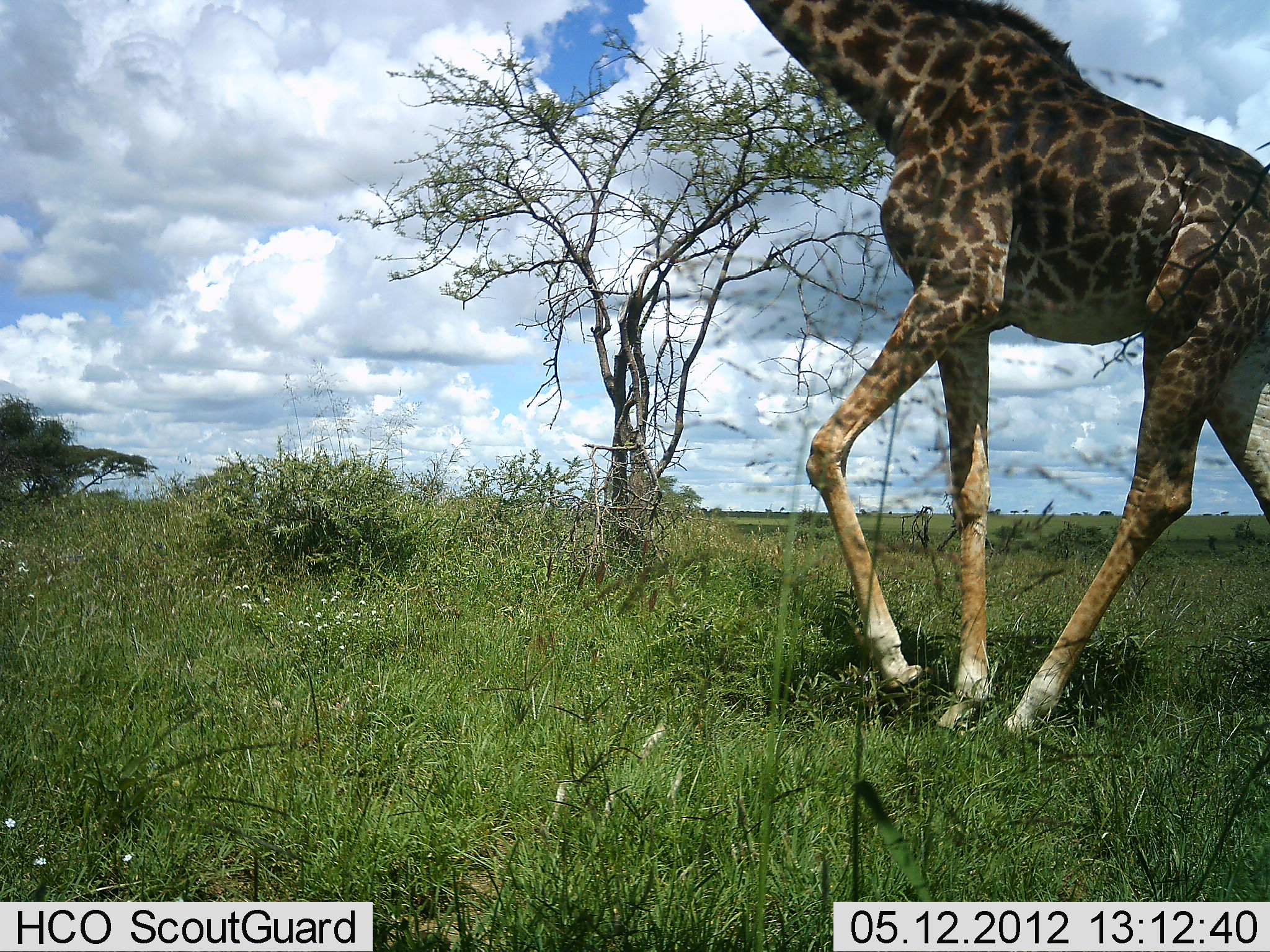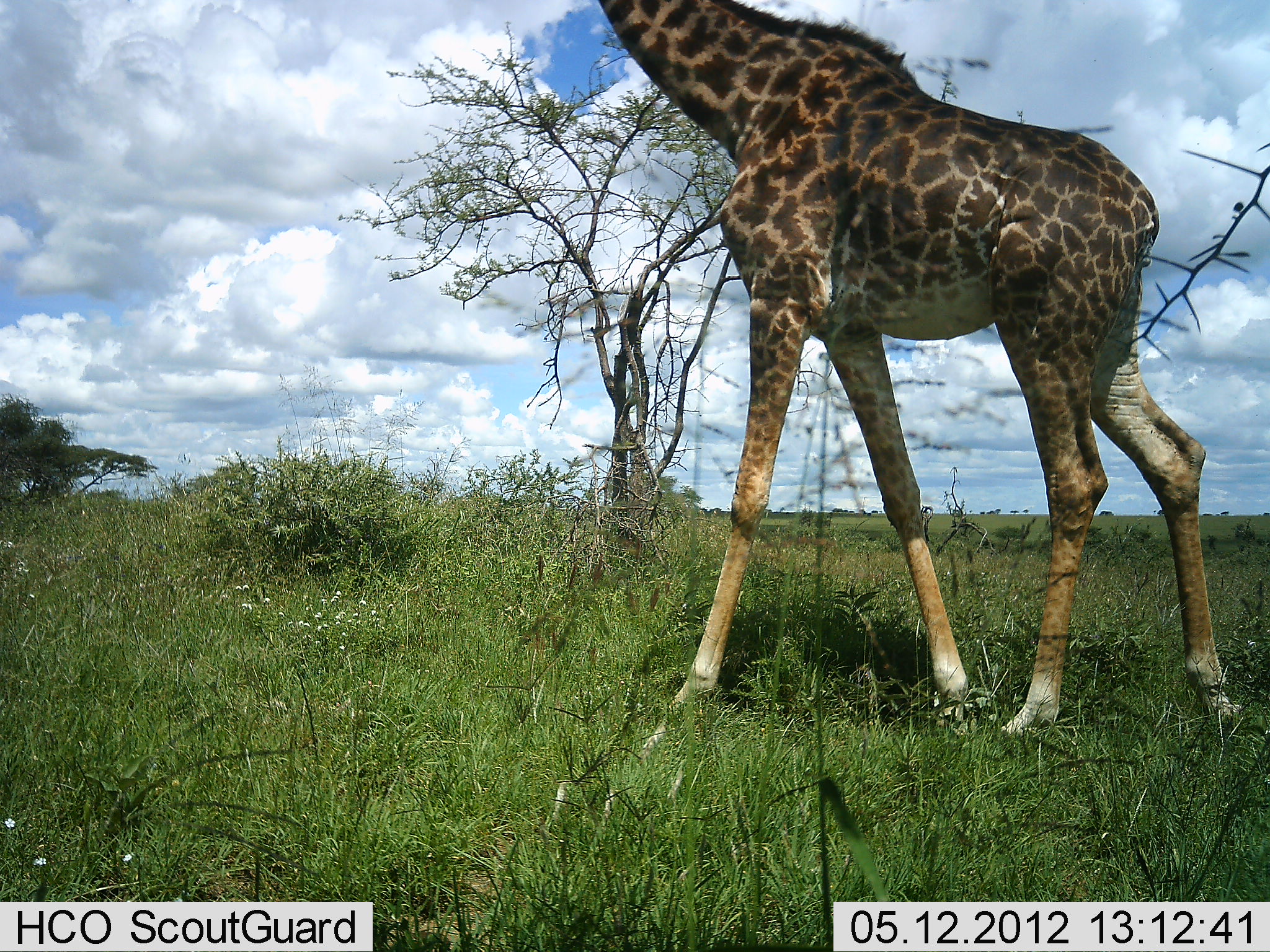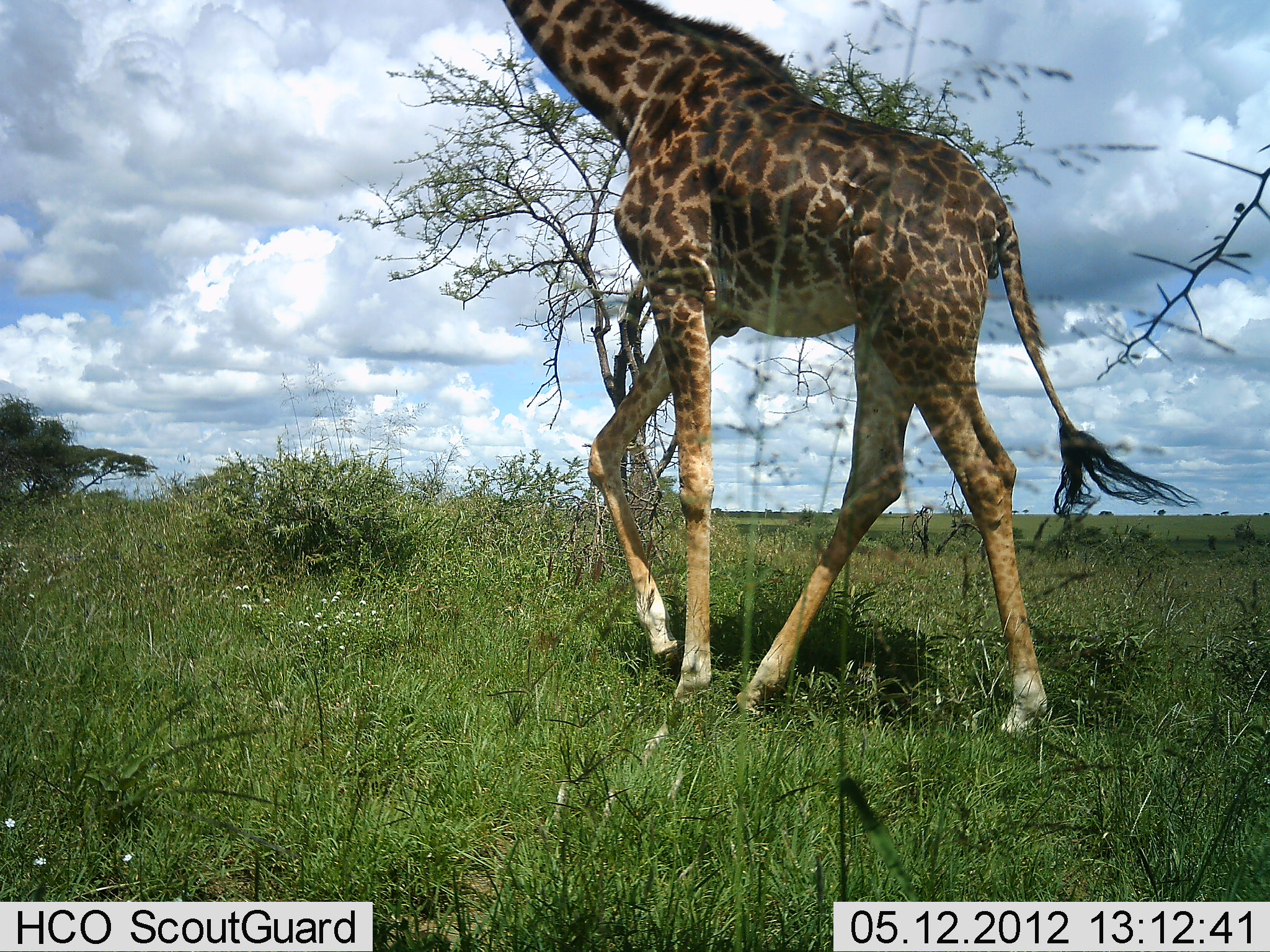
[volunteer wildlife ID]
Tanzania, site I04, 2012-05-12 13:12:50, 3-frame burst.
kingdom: Animalia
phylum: Chordata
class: Mammalia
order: Artiodactyla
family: Giraffidae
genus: Giraffa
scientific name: Giraffa camelopardalis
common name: giraffe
Giraffe (Giraffa camelopardalis), count 1. Behavior (volunteer vote fractions): standing 13%, resting 0%, moving 90%, interacting 0%. Young present (vote fraction): 0%. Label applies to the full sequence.